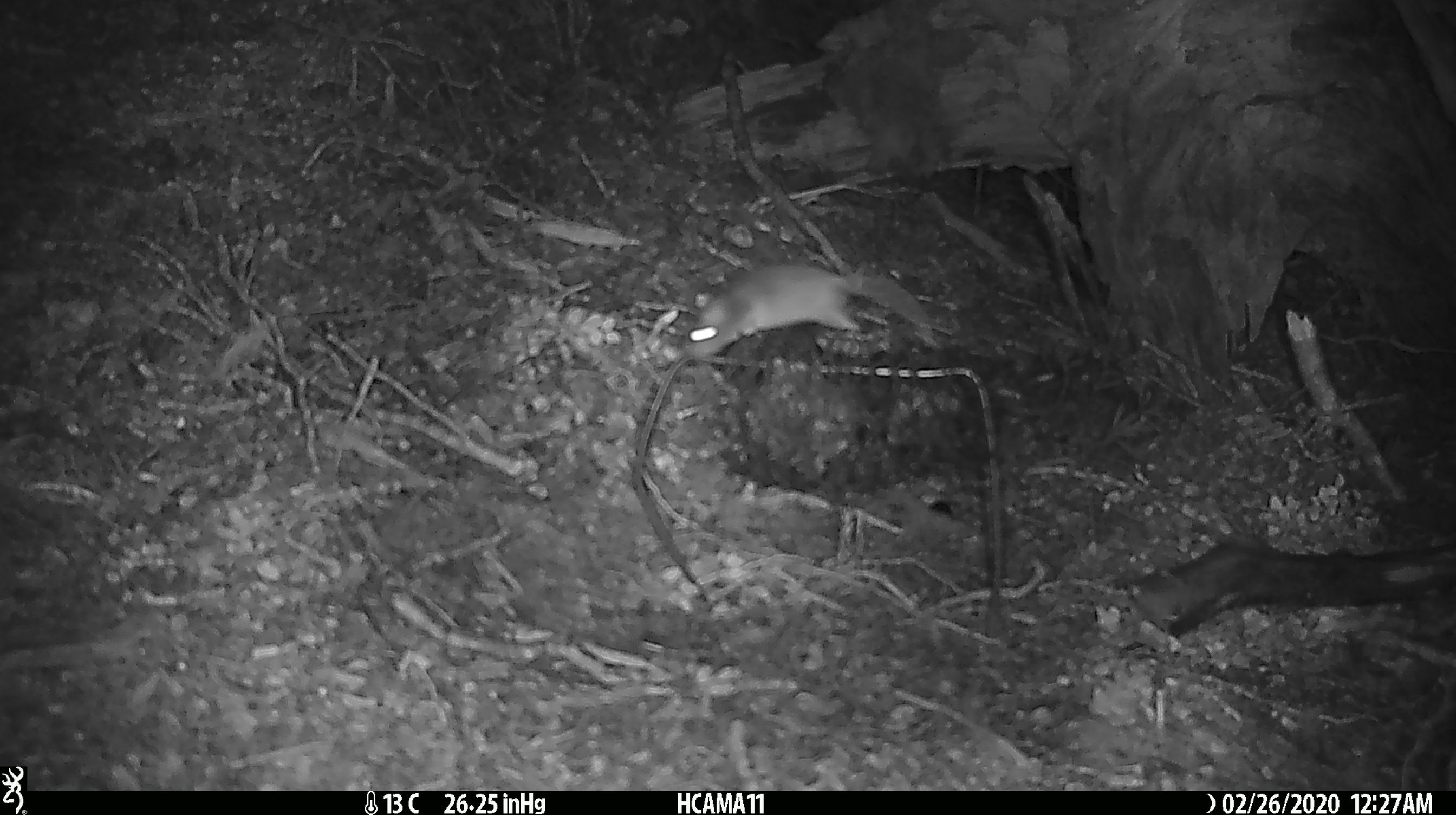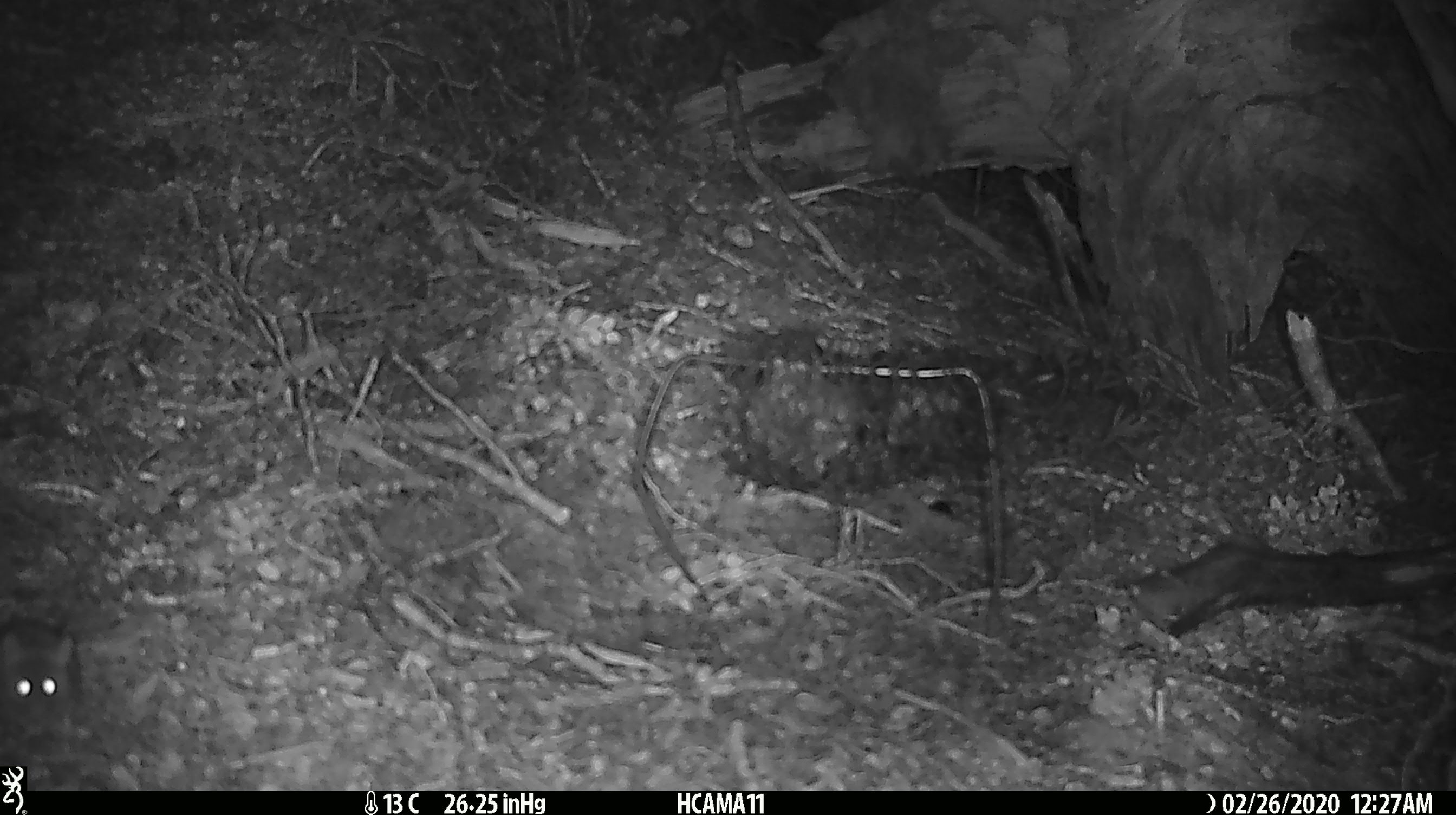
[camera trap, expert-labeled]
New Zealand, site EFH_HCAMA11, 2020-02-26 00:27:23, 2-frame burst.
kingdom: Animalia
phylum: Chordata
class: Mammalia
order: Rodentia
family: Muridae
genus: Mus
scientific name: Mus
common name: mouse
Mouse (Mus).